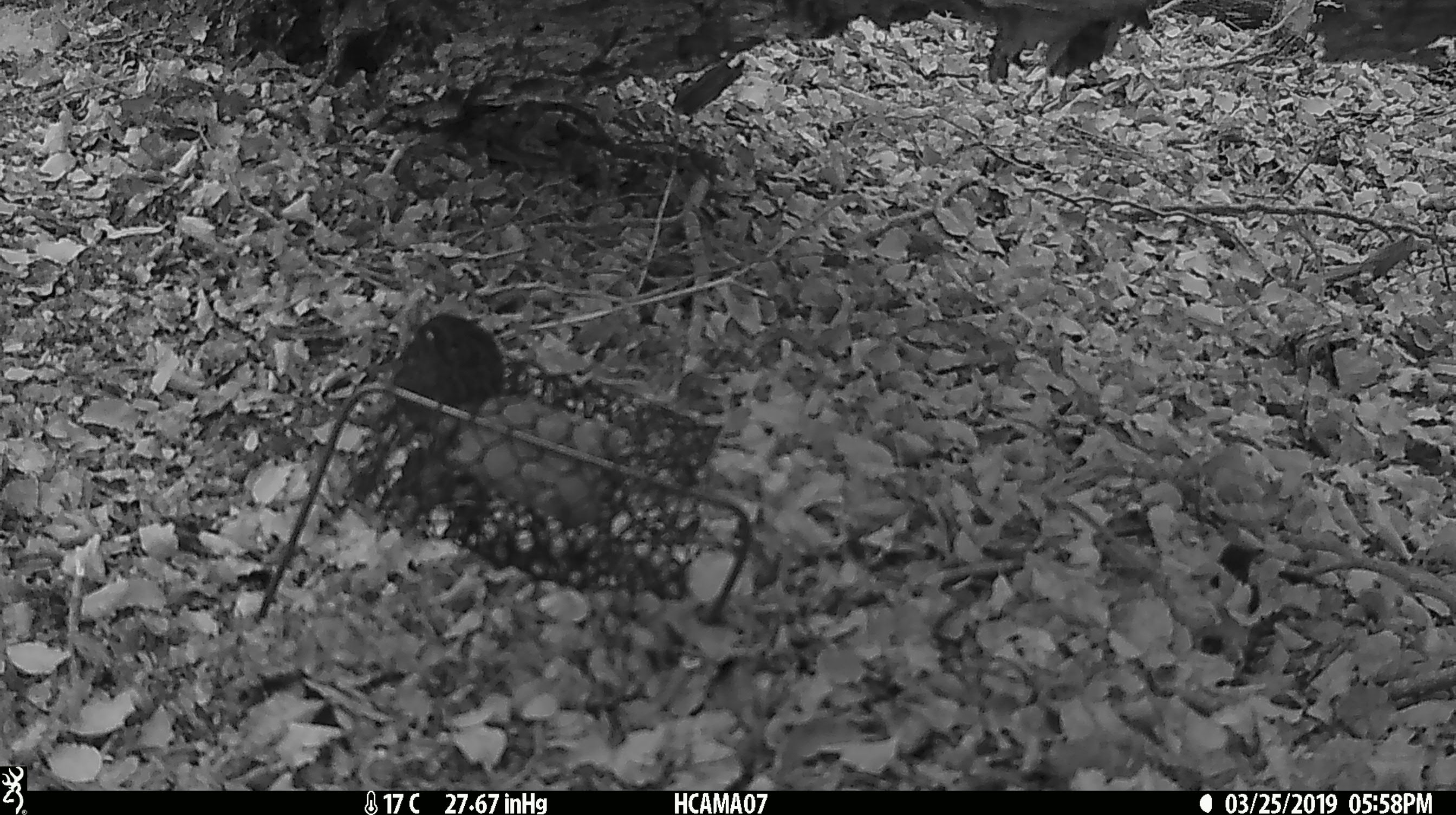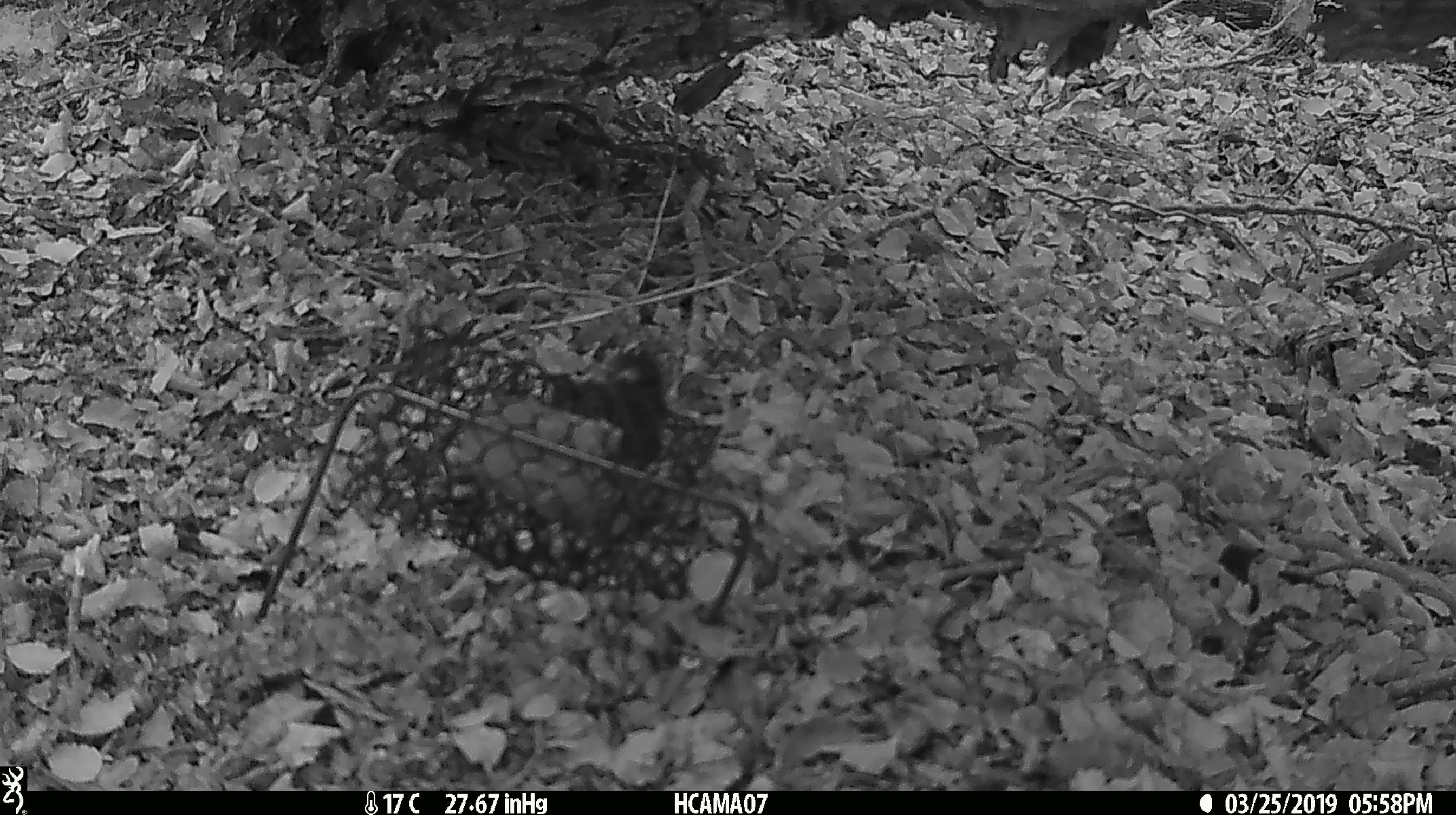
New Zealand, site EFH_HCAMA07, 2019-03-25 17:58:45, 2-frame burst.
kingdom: Animalia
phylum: Chordata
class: Aves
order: Passeriformes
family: Petroicidae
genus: Petroica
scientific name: Petroica australis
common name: new zealand robin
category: robin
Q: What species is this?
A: Robin (new zealand robin) (Petroica australis).